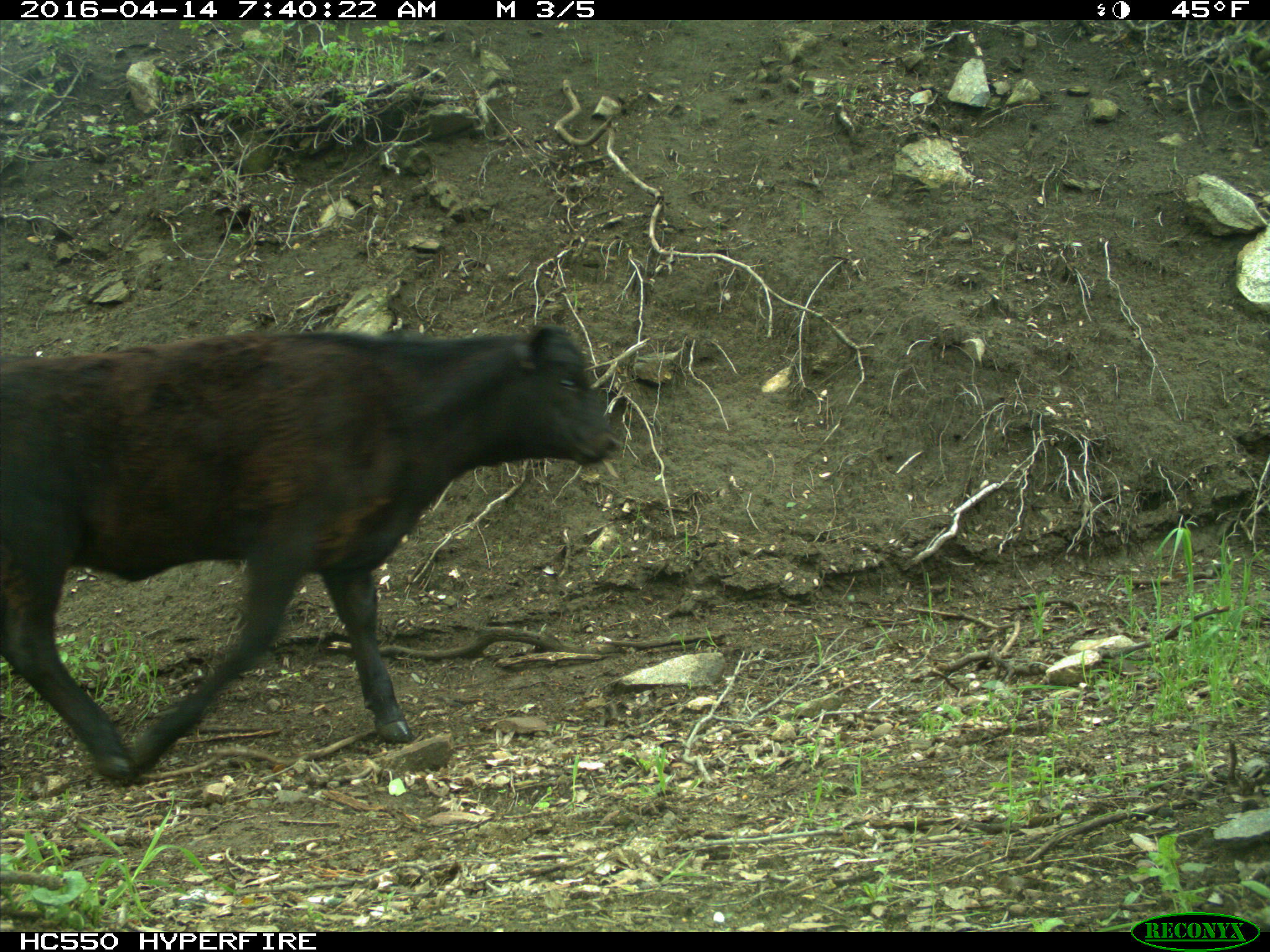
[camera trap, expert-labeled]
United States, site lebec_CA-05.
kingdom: Animalia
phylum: Chordata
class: Mammalia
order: Artiodactyla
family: Bovidae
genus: Bos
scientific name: Bos taurus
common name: domestic cow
Bos taurus (domestic cow).